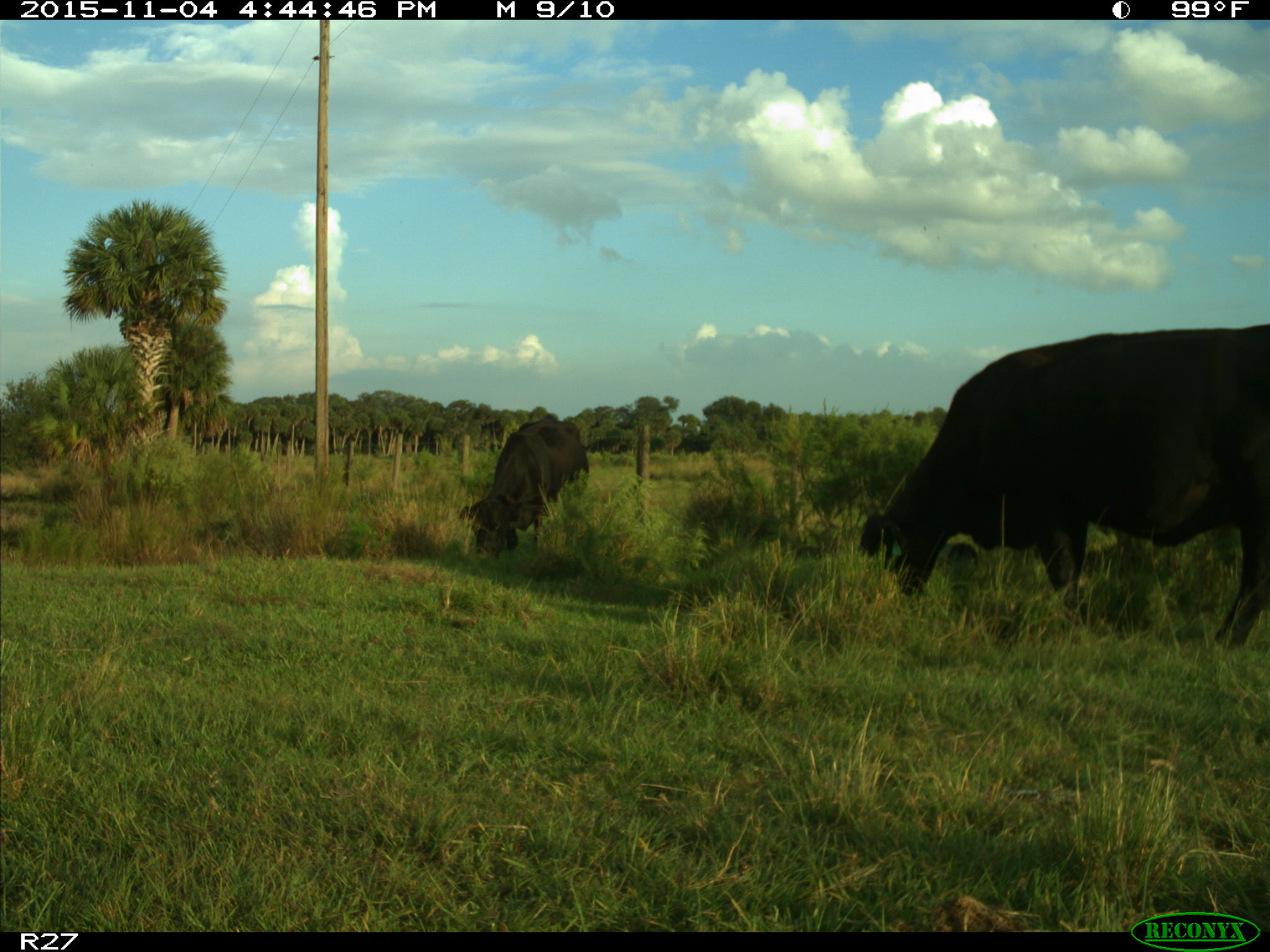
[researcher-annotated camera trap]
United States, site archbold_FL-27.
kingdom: Animalia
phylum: Chordata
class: Mammalia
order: Artiodactyla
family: Bovidae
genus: Bos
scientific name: Bos taurus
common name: domestic cow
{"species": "Bos taurus (domestic cow)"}